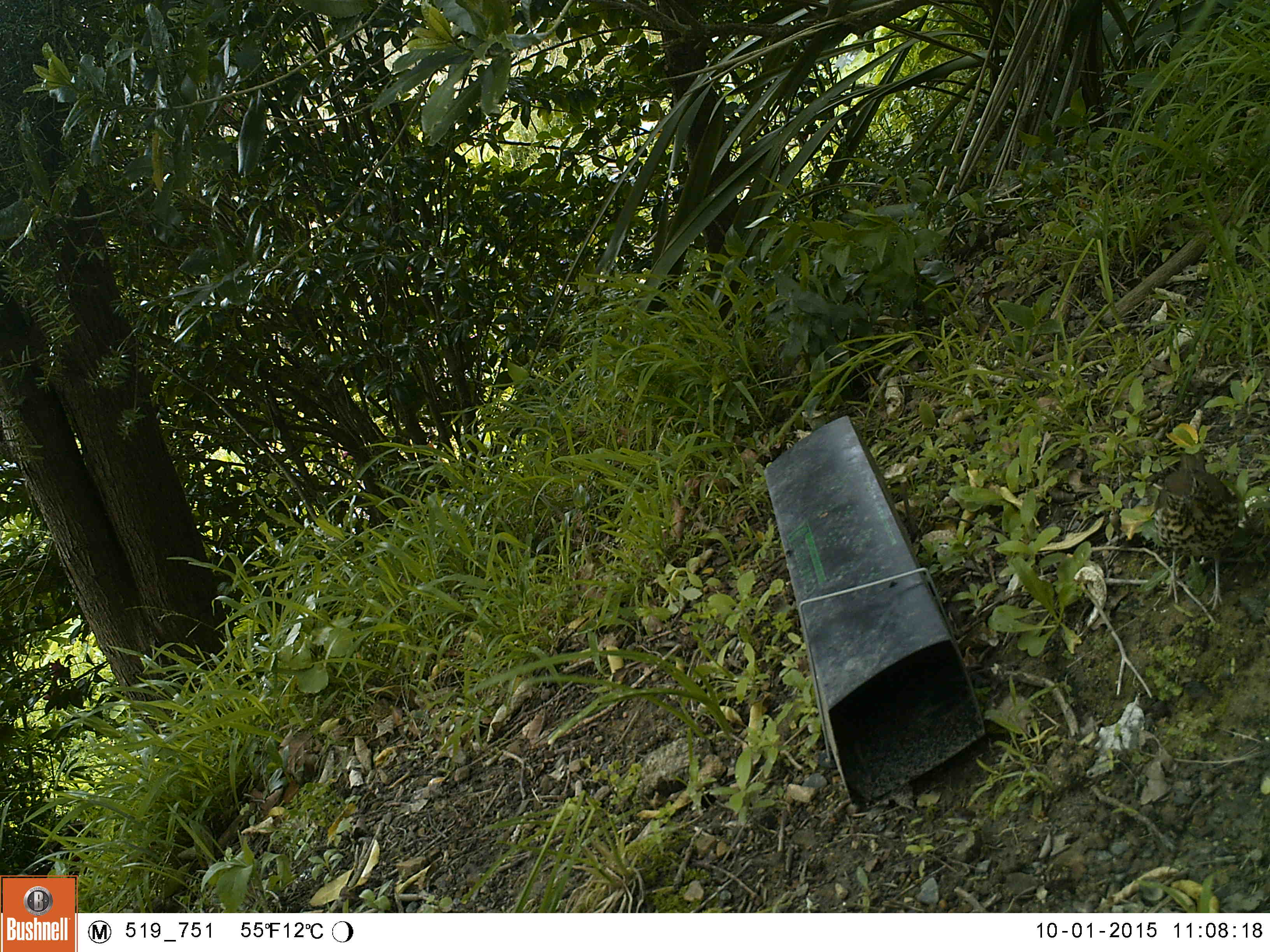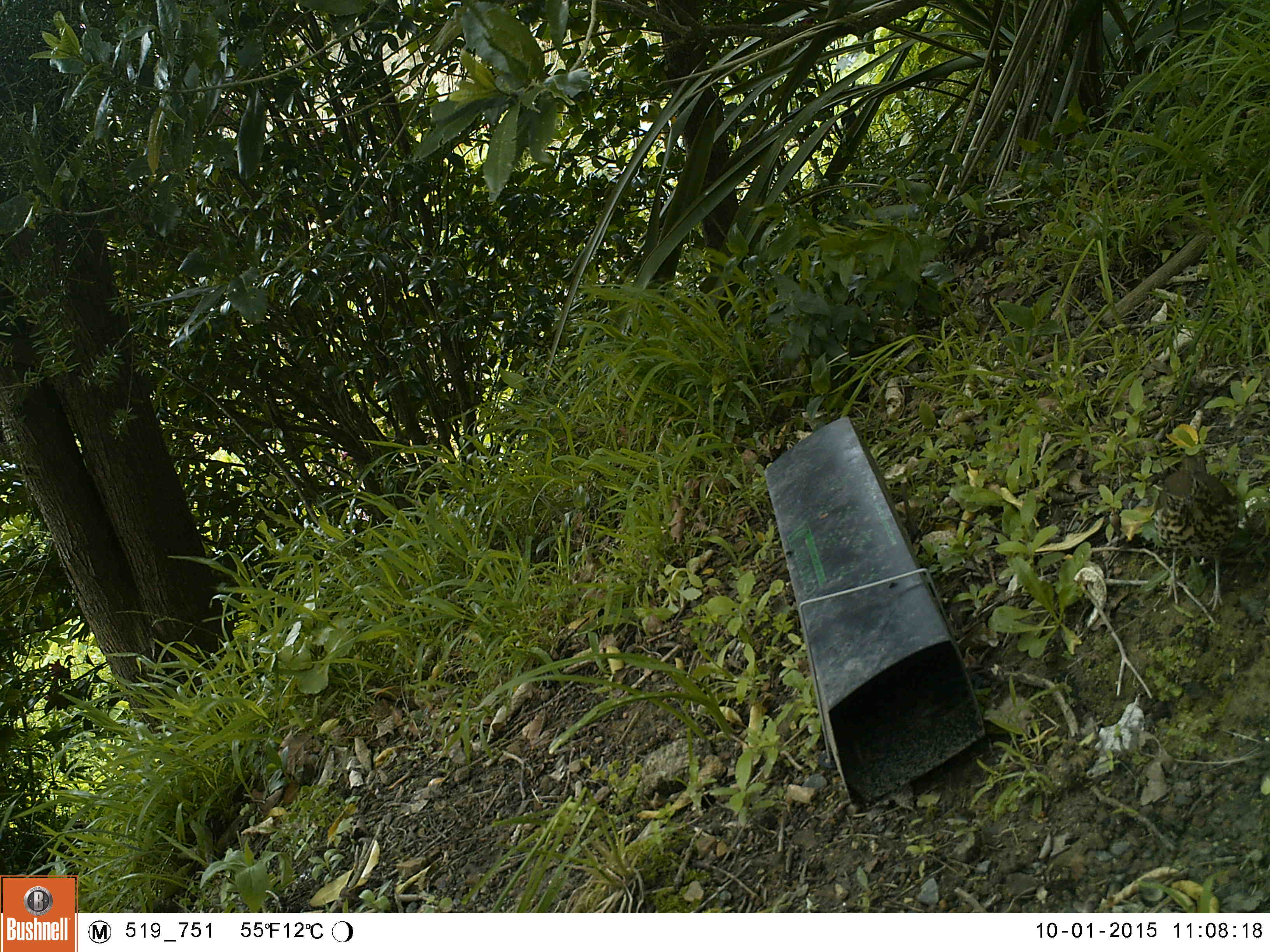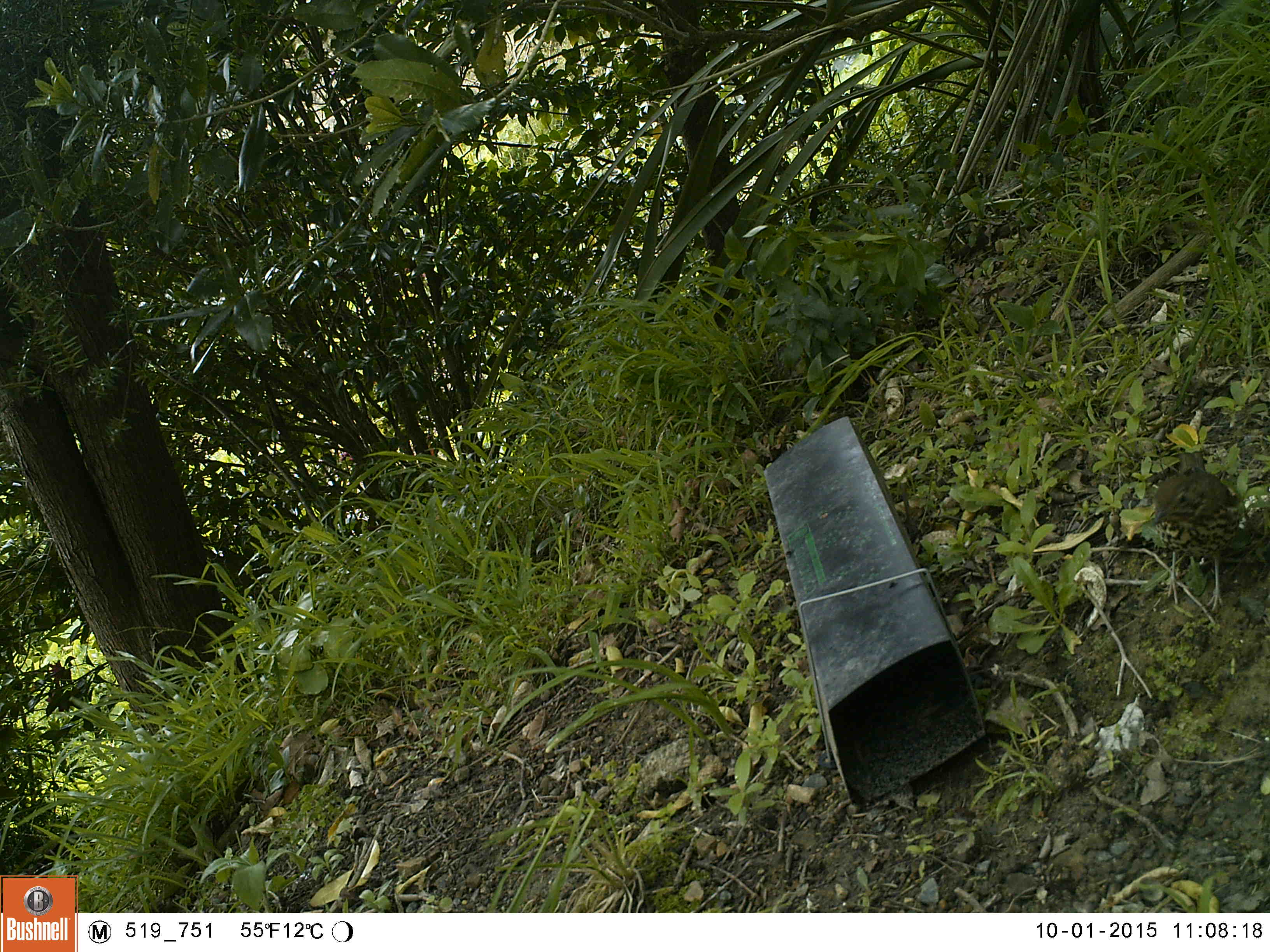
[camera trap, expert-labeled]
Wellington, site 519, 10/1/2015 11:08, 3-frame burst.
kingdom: Animalia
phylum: Chordata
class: Aves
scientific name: Aves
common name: bird